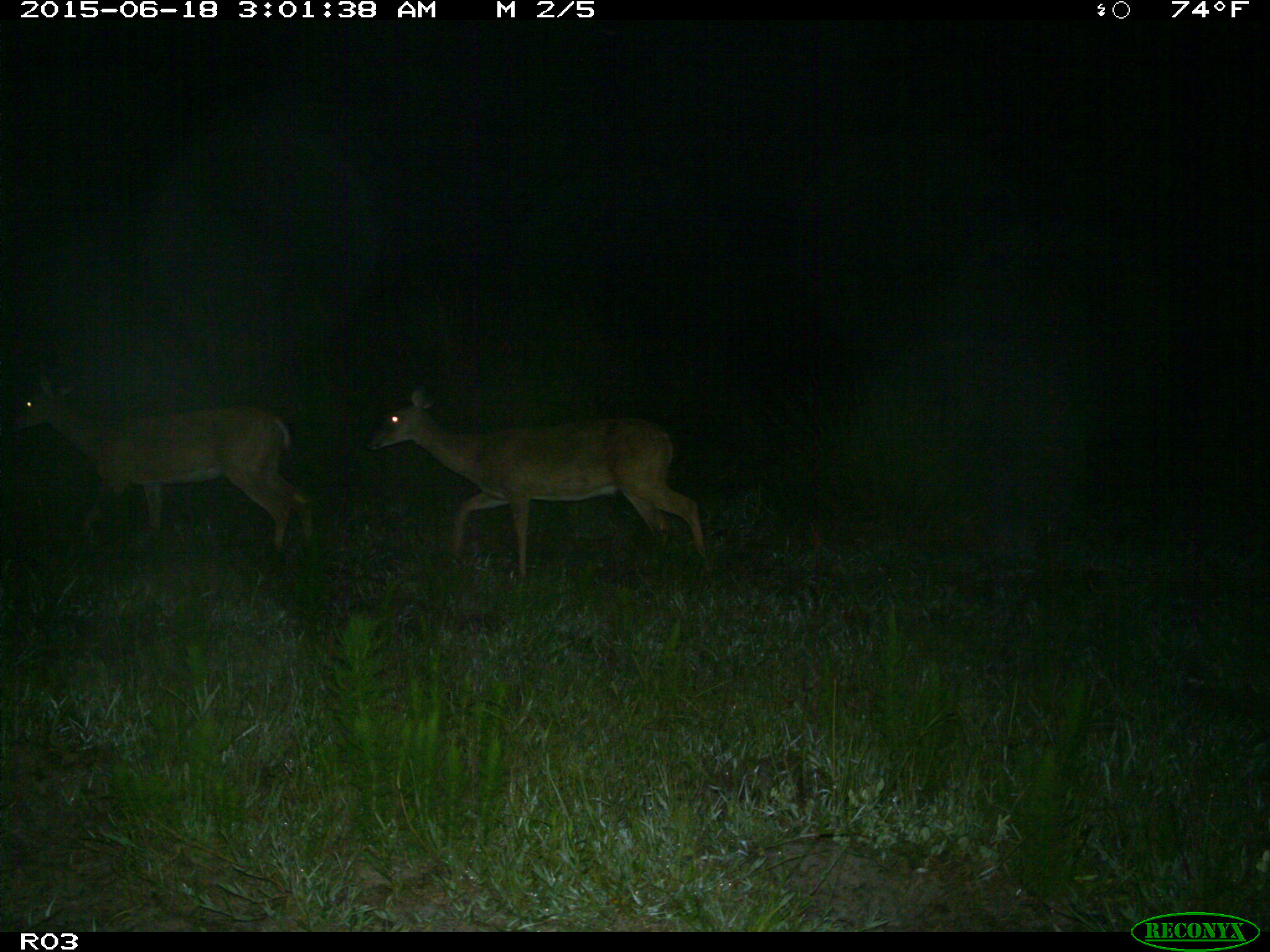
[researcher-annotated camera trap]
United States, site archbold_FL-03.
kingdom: Animalia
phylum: Chordata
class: Mammalia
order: Artiodactyla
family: Cervidae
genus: Odocoileus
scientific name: Odocoileus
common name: deer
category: unidentified deer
Unidentified deer (deer) (Odocoileus).